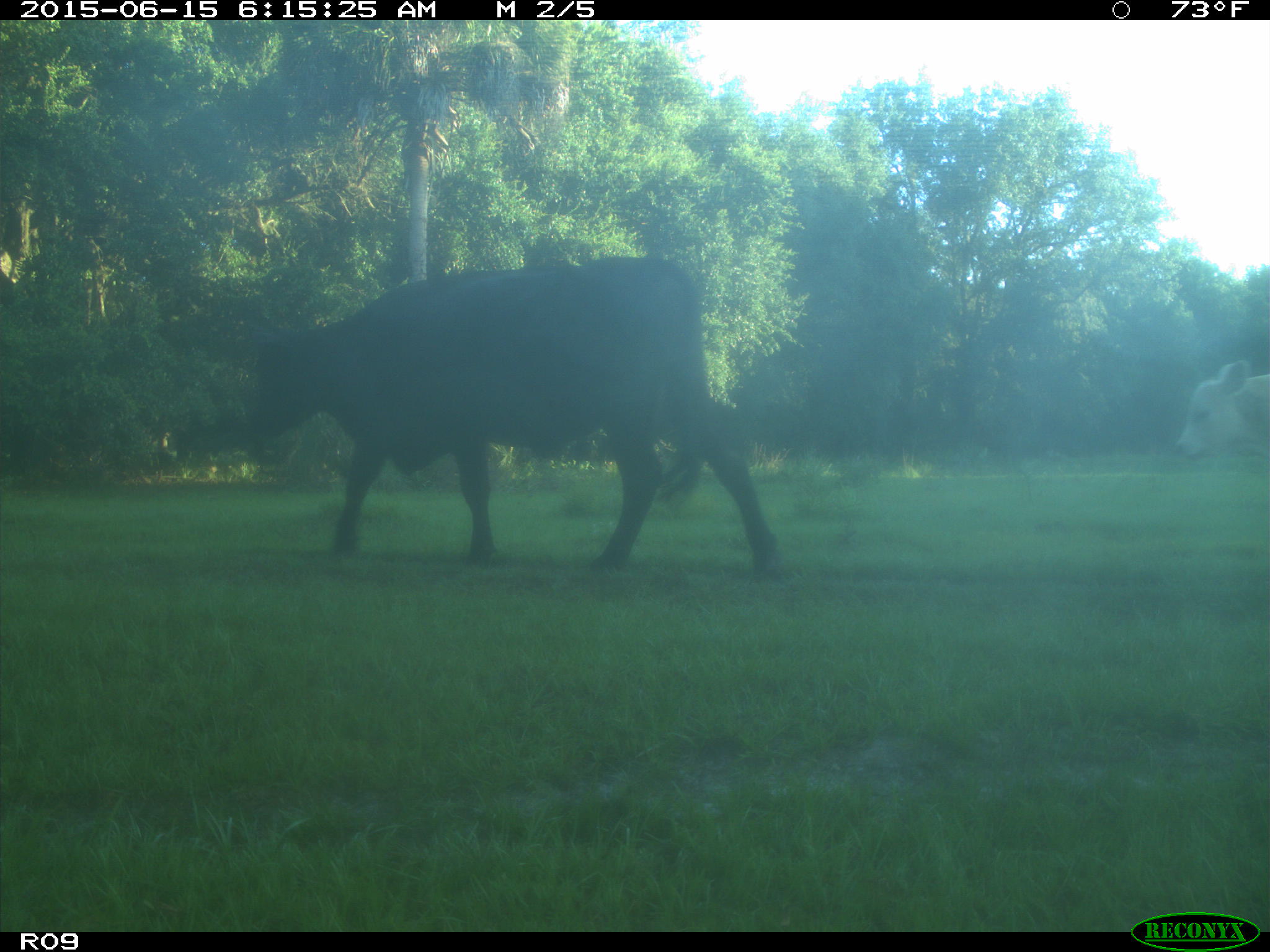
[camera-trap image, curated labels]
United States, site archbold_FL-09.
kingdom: Animalia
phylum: Chordata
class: Mammalia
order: Artiodactyla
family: Bovidae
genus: Bos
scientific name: Bos taurus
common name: domestic cow